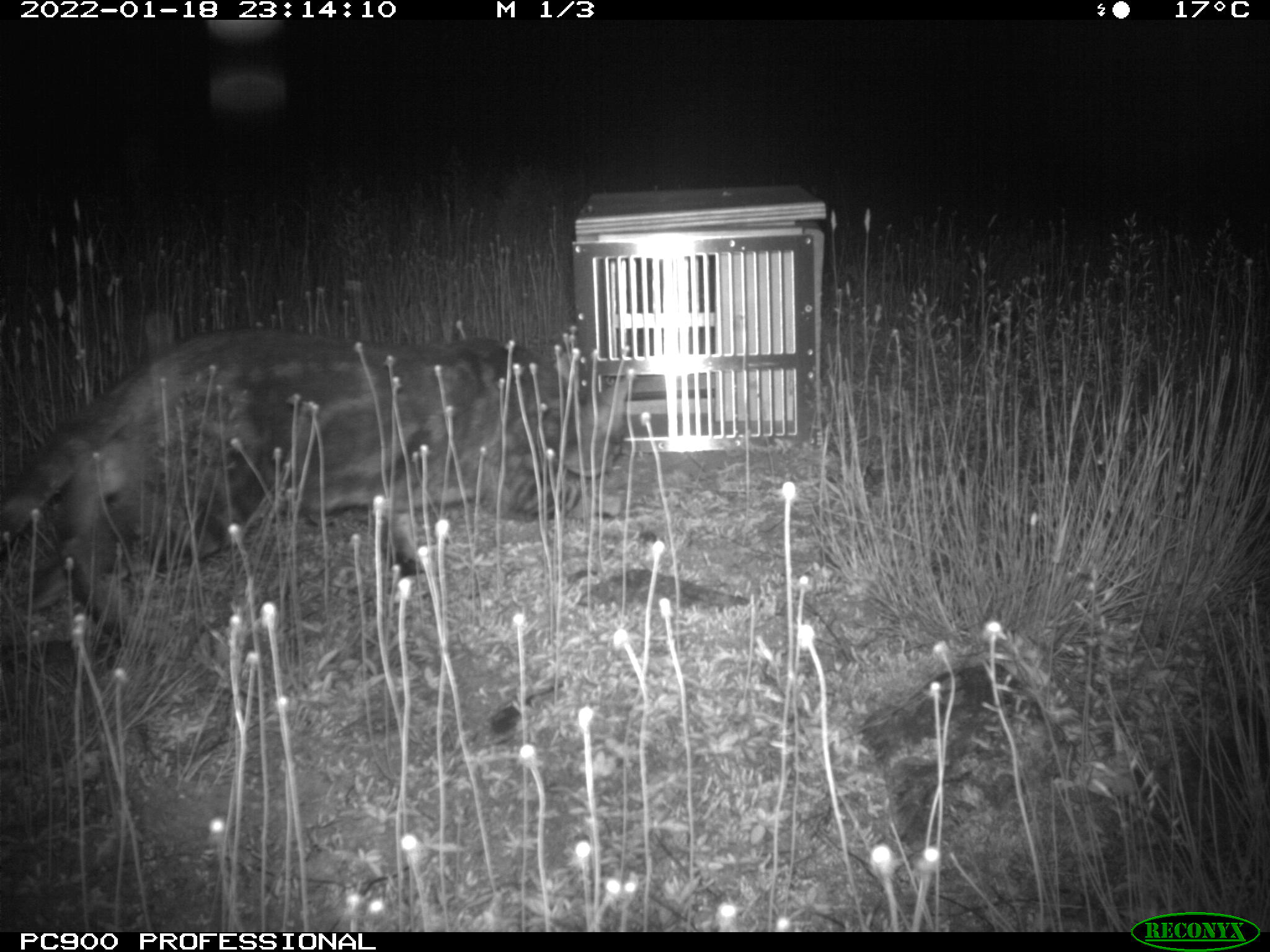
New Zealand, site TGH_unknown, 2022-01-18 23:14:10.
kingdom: Animalia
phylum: Chordata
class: Mammalia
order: Carnivora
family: Felidae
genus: Felis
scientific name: Felis catus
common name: domestic cat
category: cat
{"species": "cat (domestic cat) (Felis catus)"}